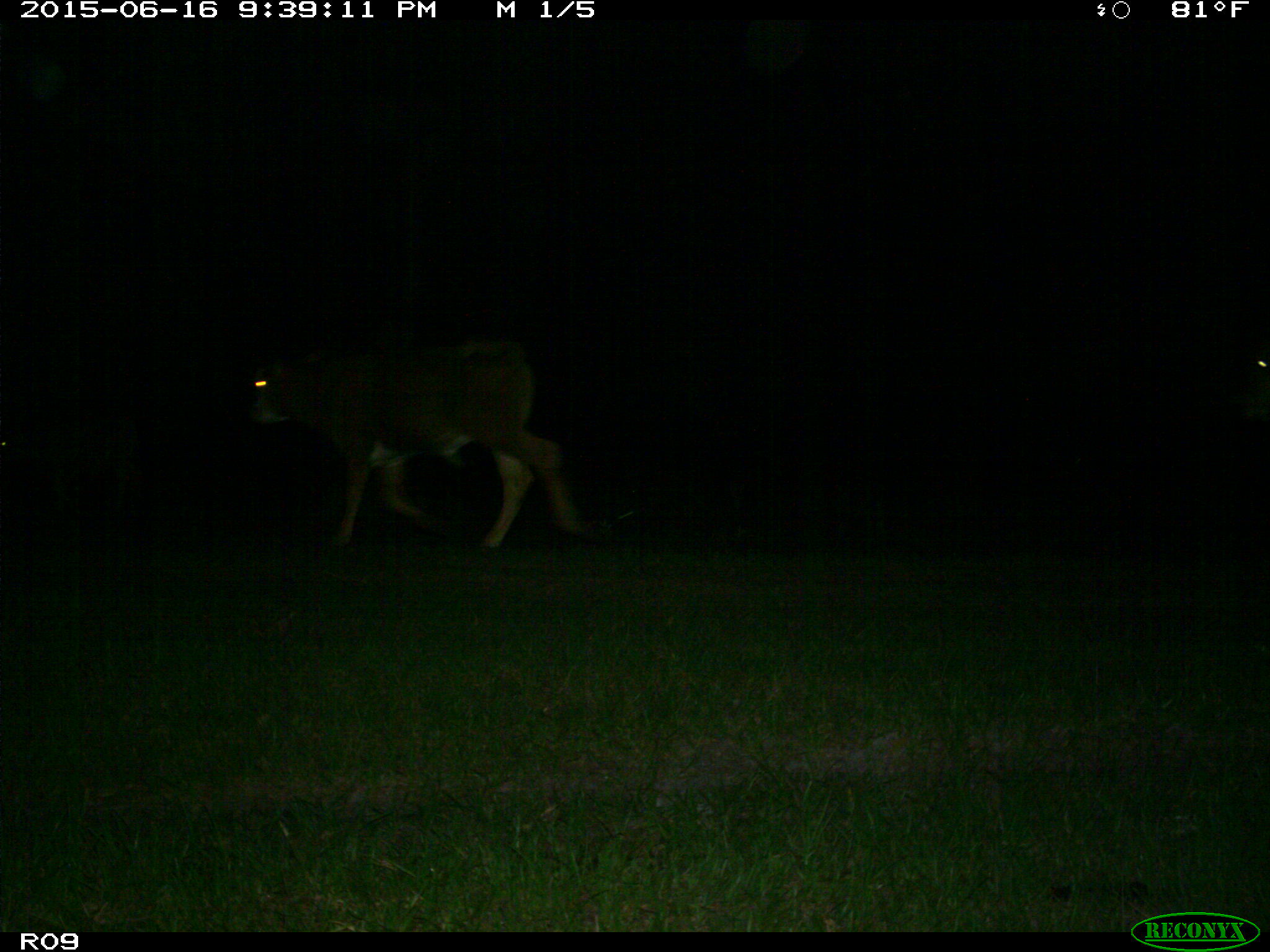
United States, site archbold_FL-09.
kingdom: Animalia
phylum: Chordata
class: Mammalia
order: Artiodactyla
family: Bovidae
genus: Bos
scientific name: Bos taurus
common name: domestic cow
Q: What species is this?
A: Bos taurus (domestic cow).